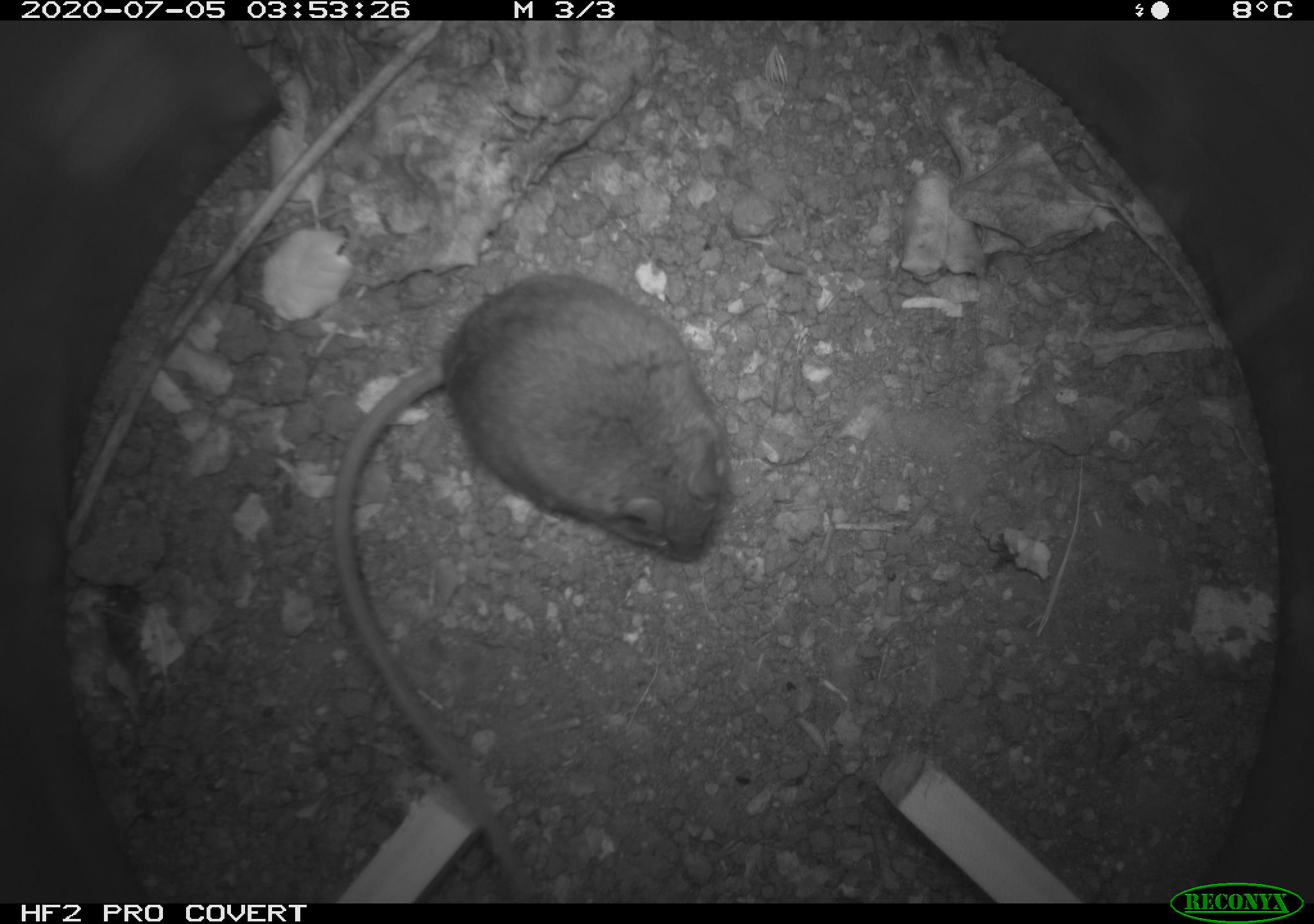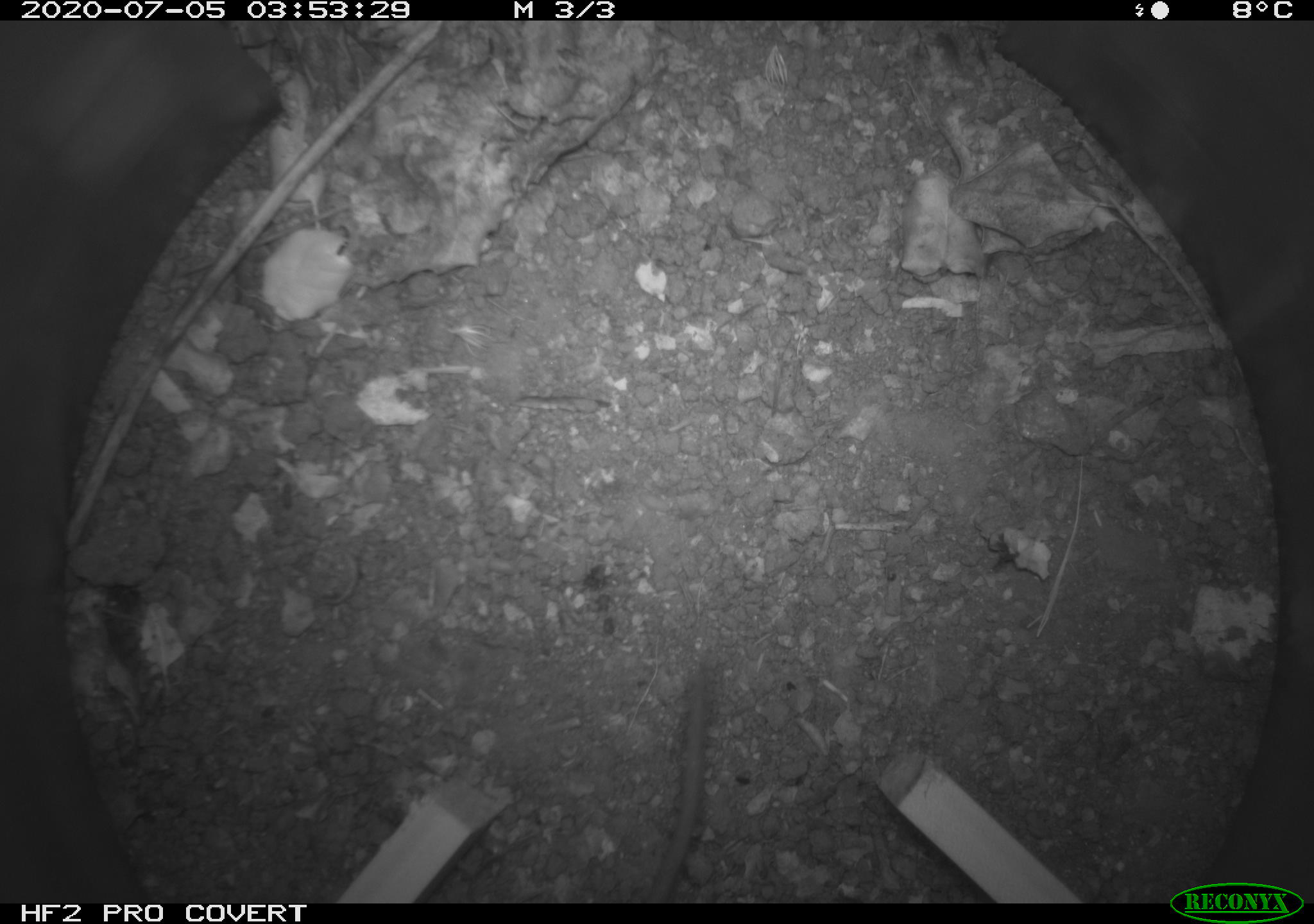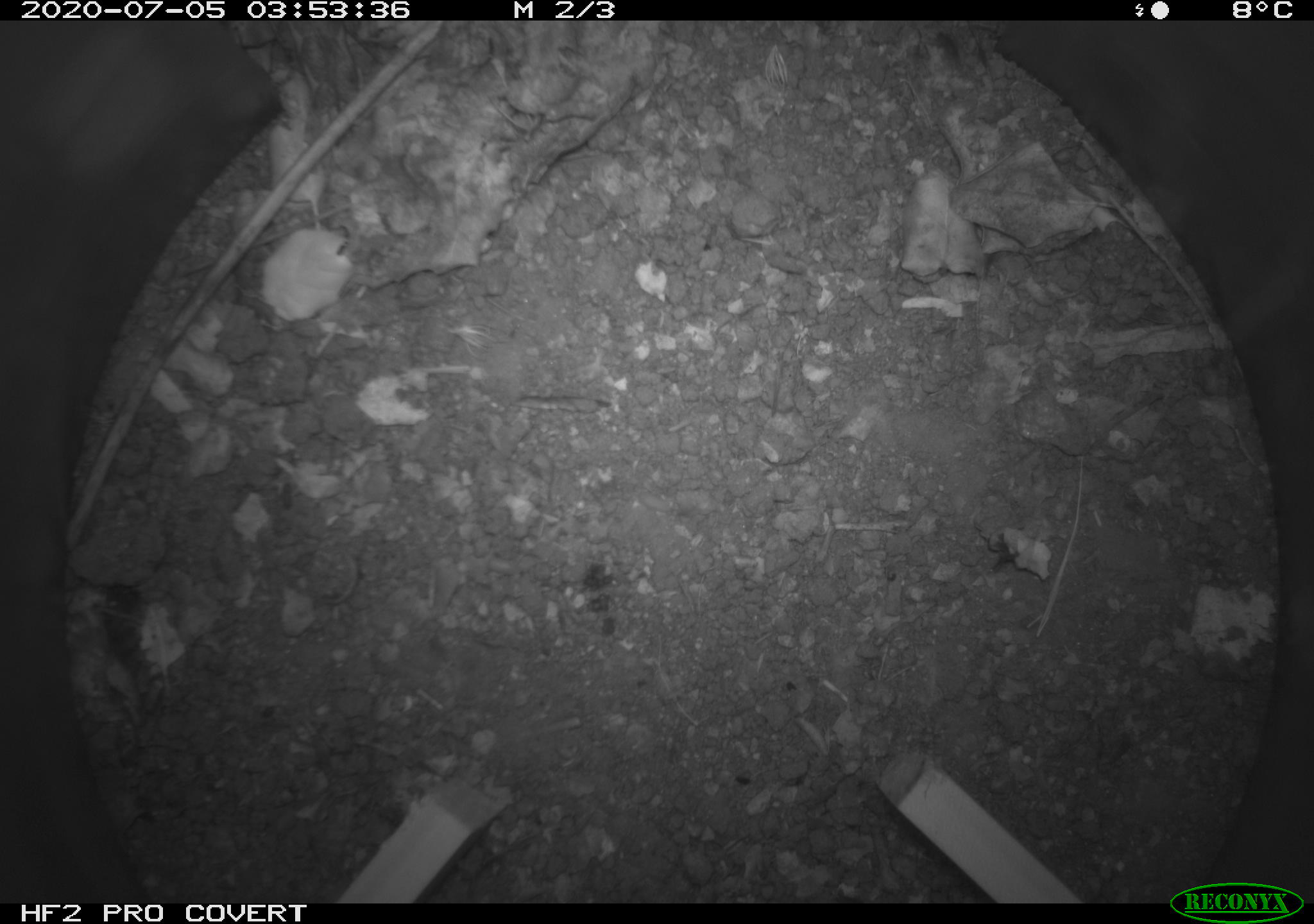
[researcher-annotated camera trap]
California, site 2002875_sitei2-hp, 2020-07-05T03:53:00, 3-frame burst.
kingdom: Animalia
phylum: Chordata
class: Mammalia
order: Rodentia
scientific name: Rodentia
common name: rodent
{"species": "rodent (Rodentia)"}